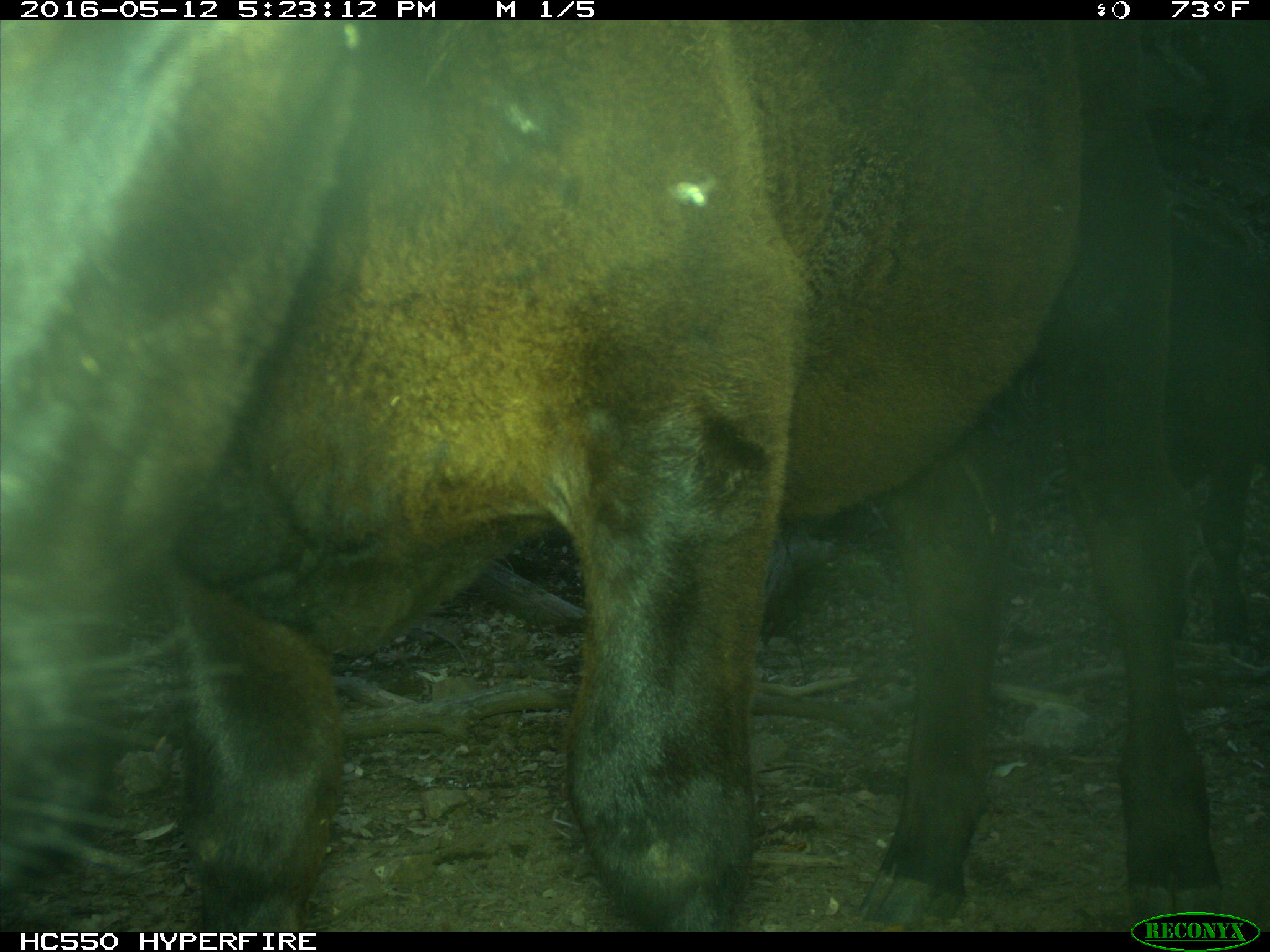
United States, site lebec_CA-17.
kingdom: Animalia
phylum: Chordata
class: Mammalia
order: Artiodactyla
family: Bovidae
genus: Bos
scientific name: Bos taurus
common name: domestic cow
Bos taurus (domestic cow).